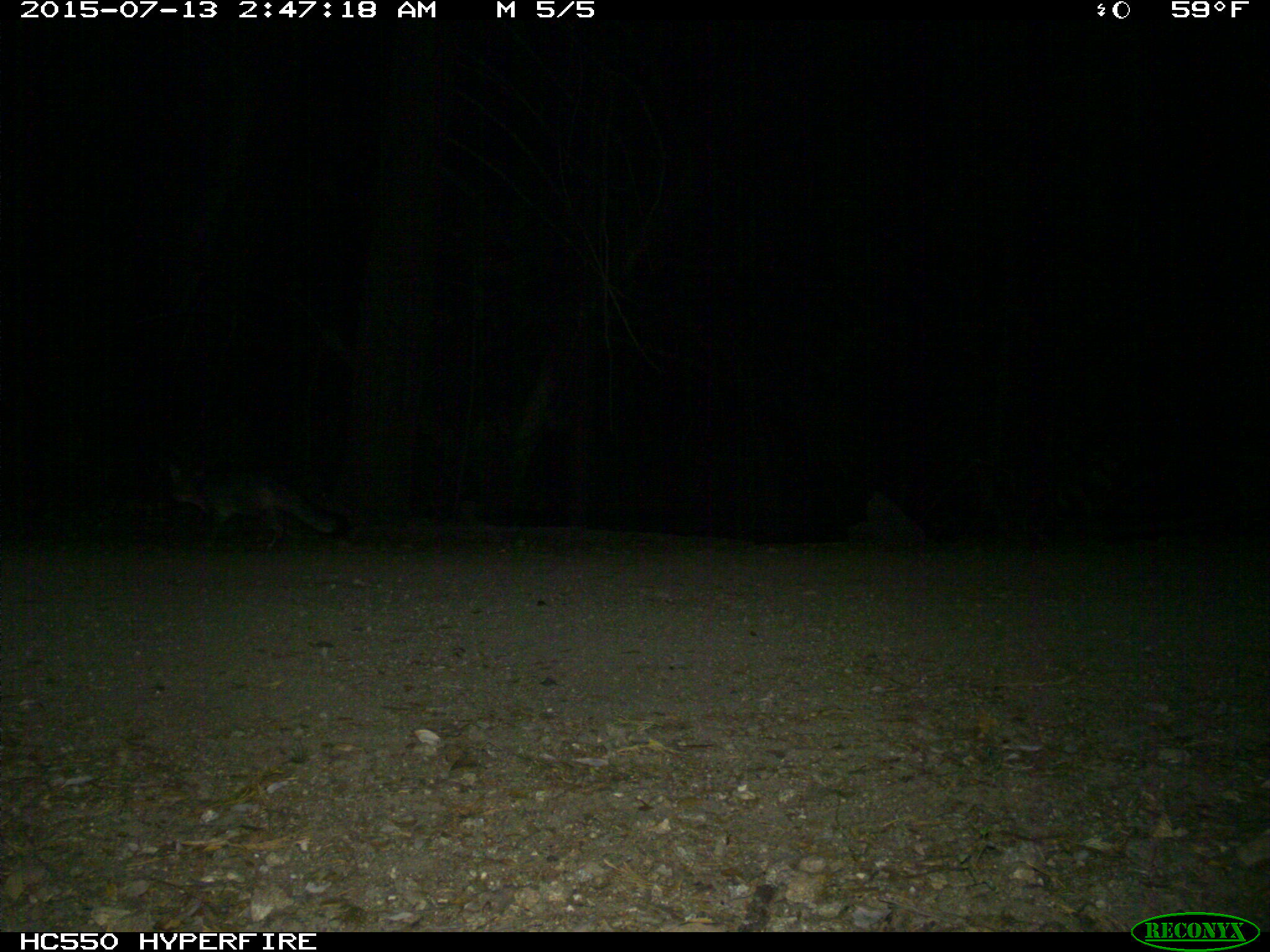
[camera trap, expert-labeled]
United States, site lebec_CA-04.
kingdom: Animalia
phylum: Chordata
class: Mammalia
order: Carnivora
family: Canidae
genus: Urocyon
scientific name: Urocyon cinereoargenteus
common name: gray fox